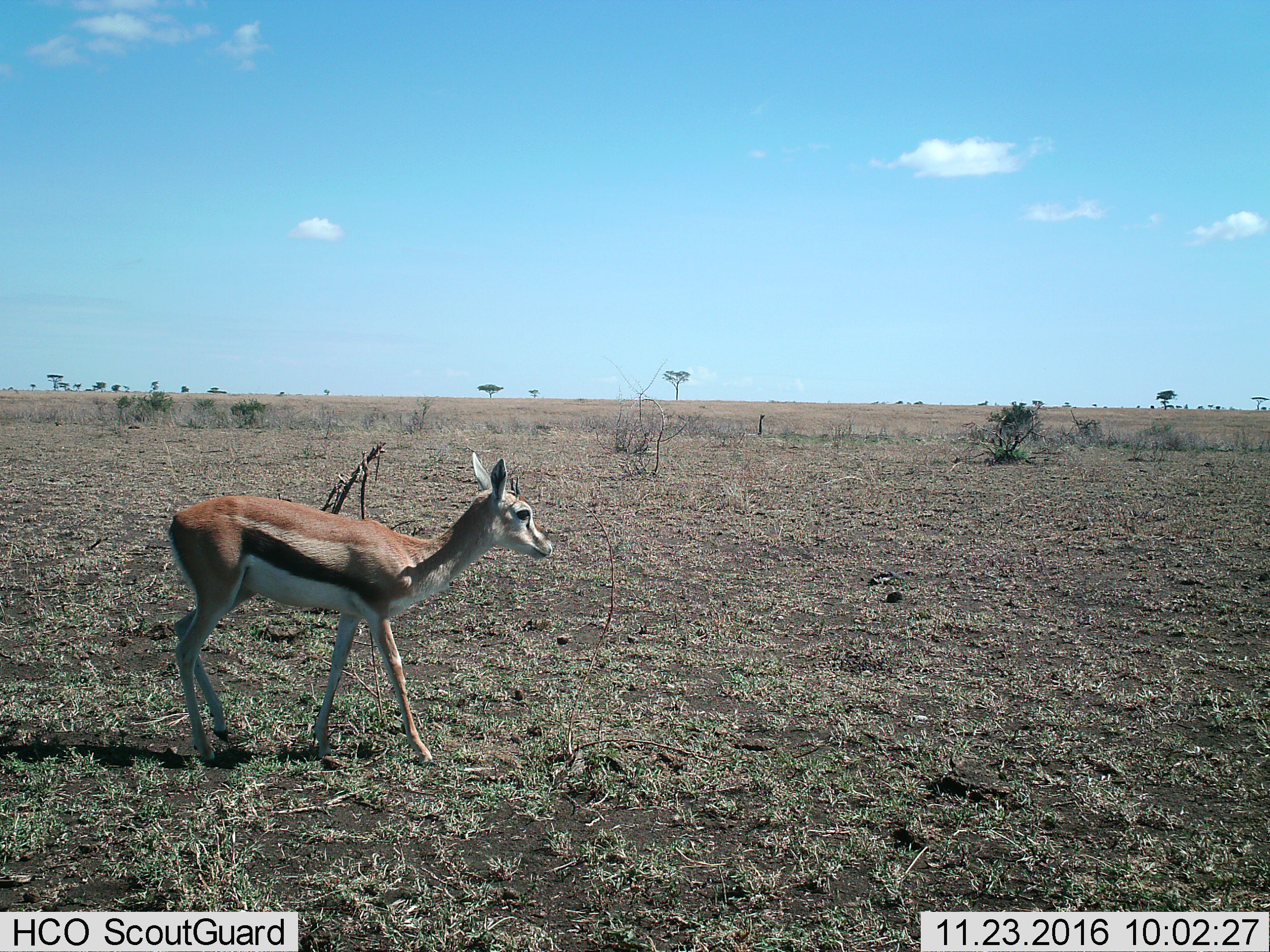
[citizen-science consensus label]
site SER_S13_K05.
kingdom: Animalia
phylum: Chordata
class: Mammalia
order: Artiodactyla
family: Bovidae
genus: Eudorcas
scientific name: Eudorcas thomsonii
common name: thomson's gazelle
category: gazellethomsons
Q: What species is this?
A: Gazellethomsons (thomson's gazelle) (Eudorcas thomsonii).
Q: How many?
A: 1.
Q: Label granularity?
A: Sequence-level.